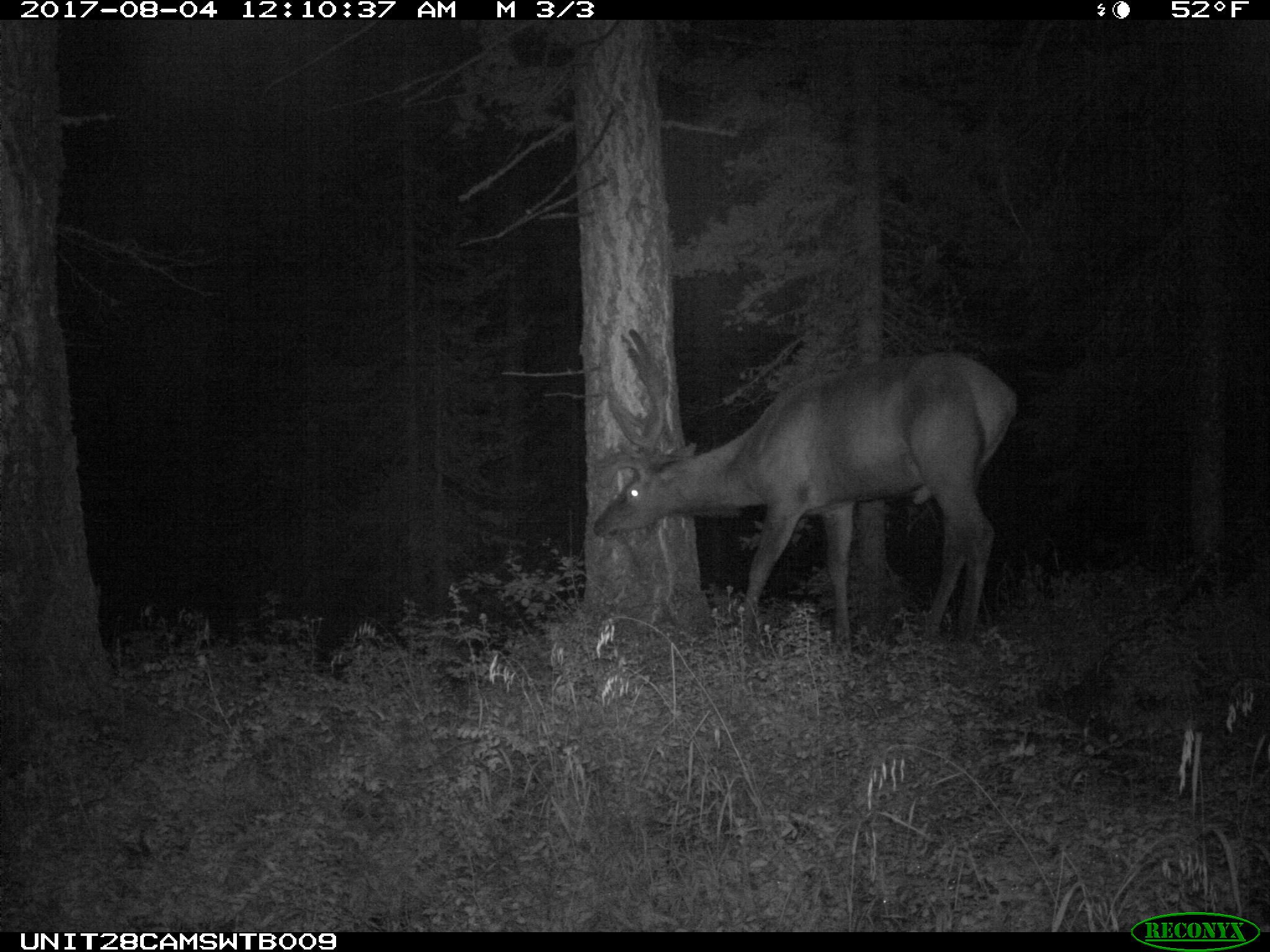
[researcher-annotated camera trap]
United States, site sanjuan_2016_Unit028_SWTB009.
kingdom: Animalia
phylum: Chordata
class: Mammalia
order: Artiodactyla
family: Cervidae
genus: Cervus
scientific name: Cervus elaphus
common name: red deer